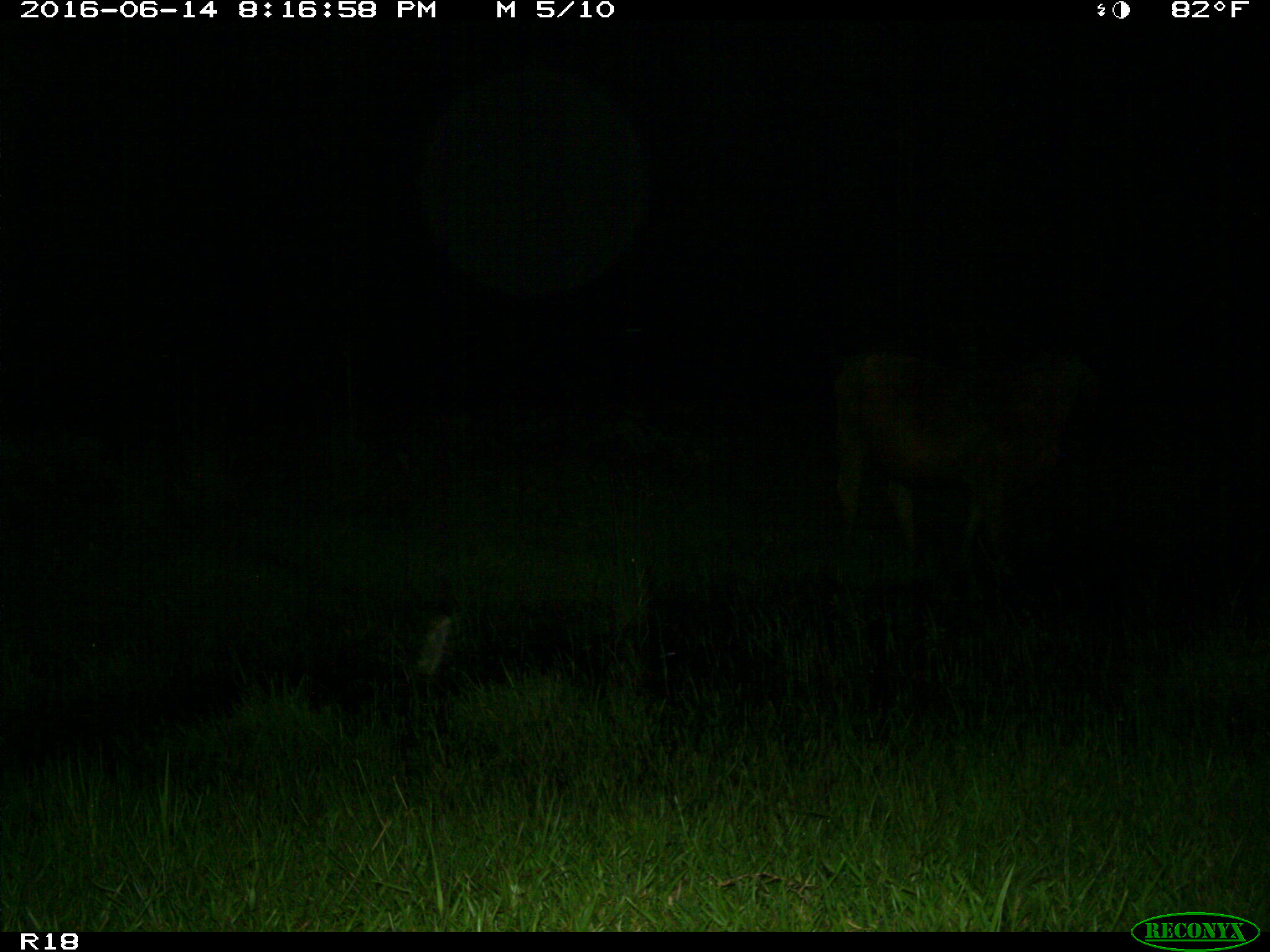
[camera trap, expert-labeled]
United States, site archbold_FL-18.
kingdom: Animalia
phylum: Chordata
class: Mammalia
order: Artiodactyla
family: Bovidae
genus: Bos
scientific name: Bos taurus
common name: domestic cow